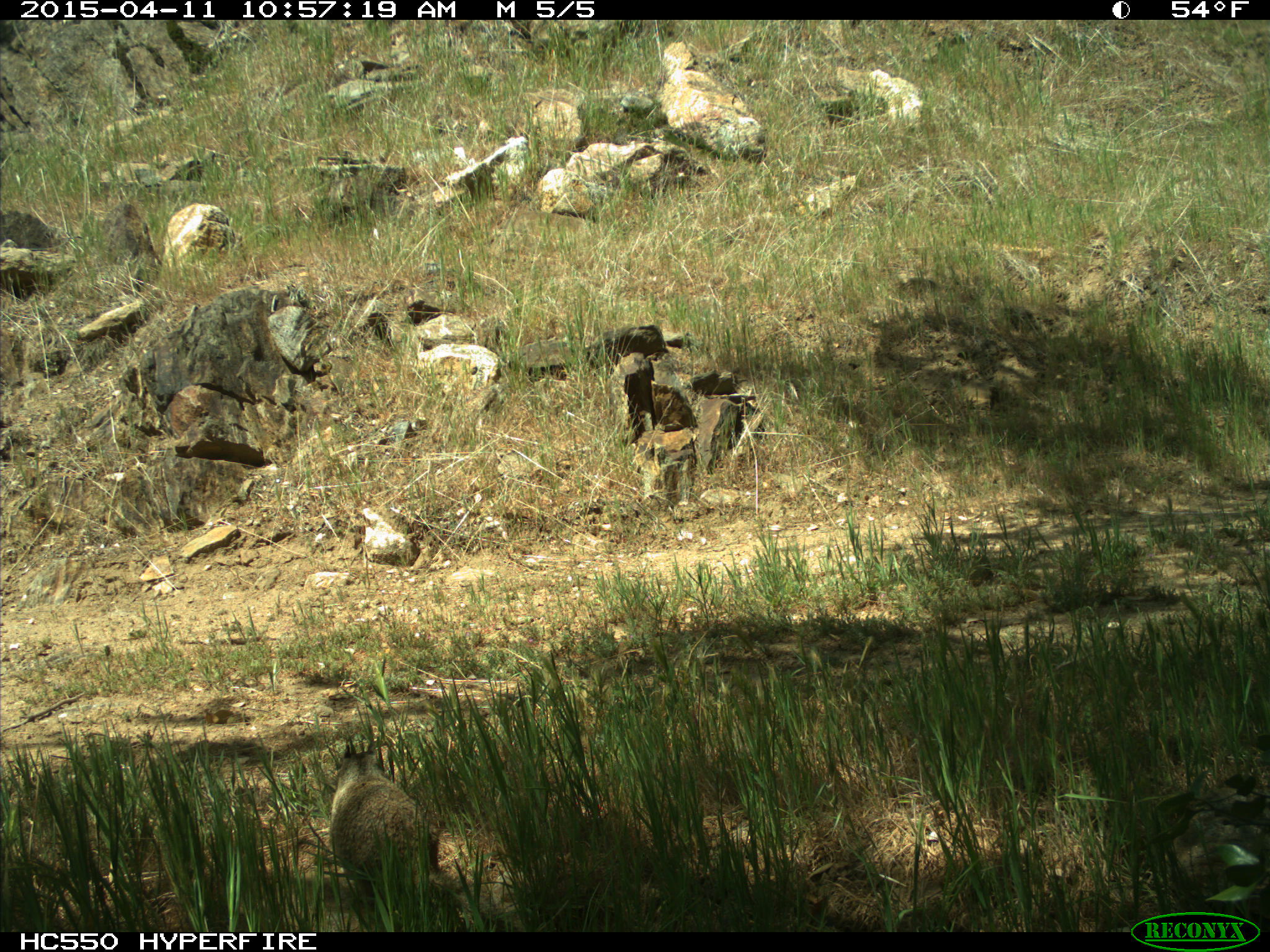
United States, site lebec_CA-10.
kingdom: Animalia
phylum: Chordata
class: Mammalia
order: Rodentia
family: Sciuridae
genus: Otospermophilus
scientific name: Otospermophilus beecheyi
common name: california ground squirrel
Otospermophilus beecheyi (california ground squirrel).